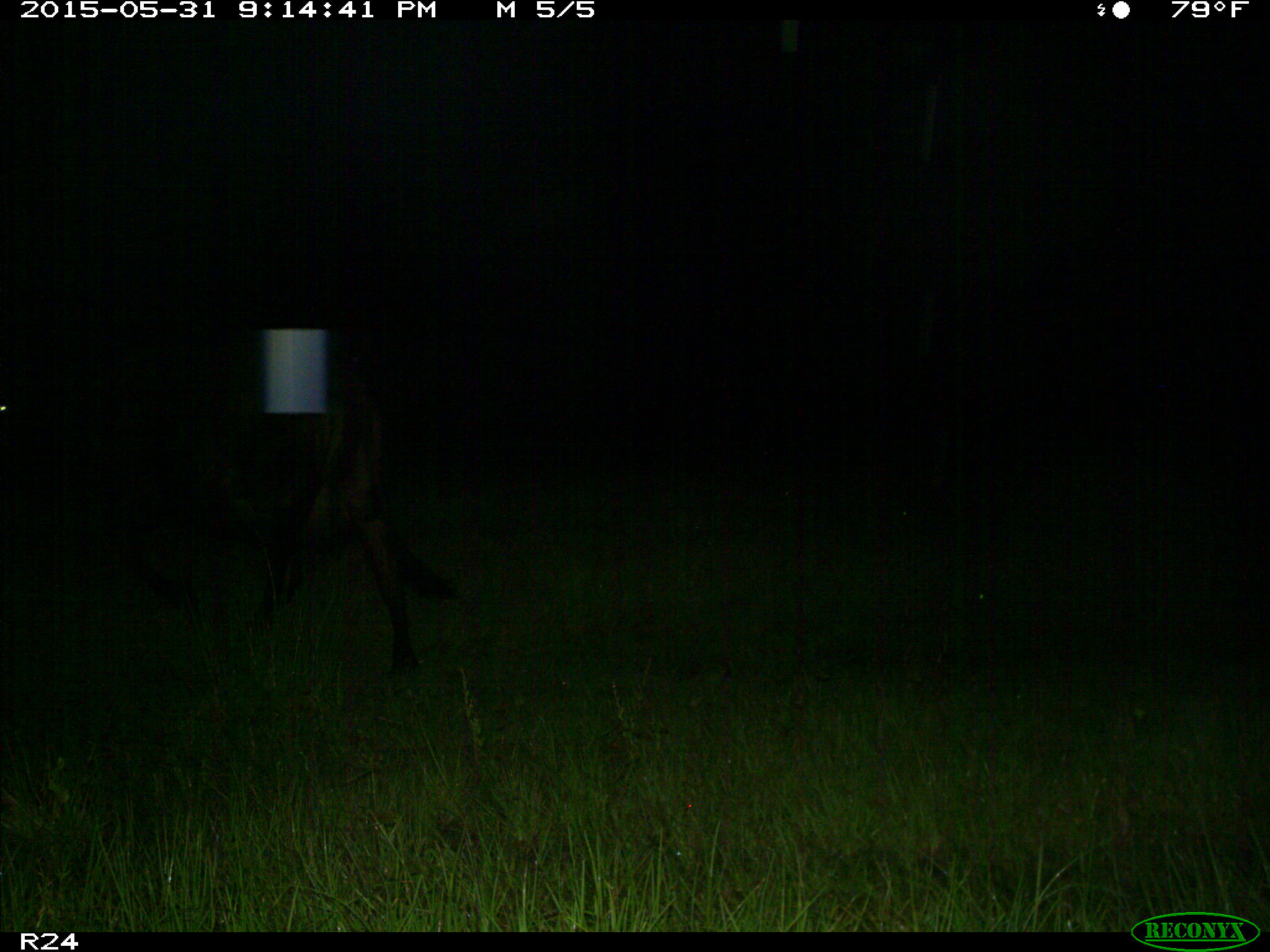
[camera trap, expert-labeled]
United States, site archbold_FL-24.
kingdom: Animalia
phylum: Chordata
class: Mammalia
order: Artiodactyla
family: Bovidae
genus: Bos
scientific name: Bos taurus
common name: domestic cow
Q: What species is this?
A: Bos taurus (domestic cow).